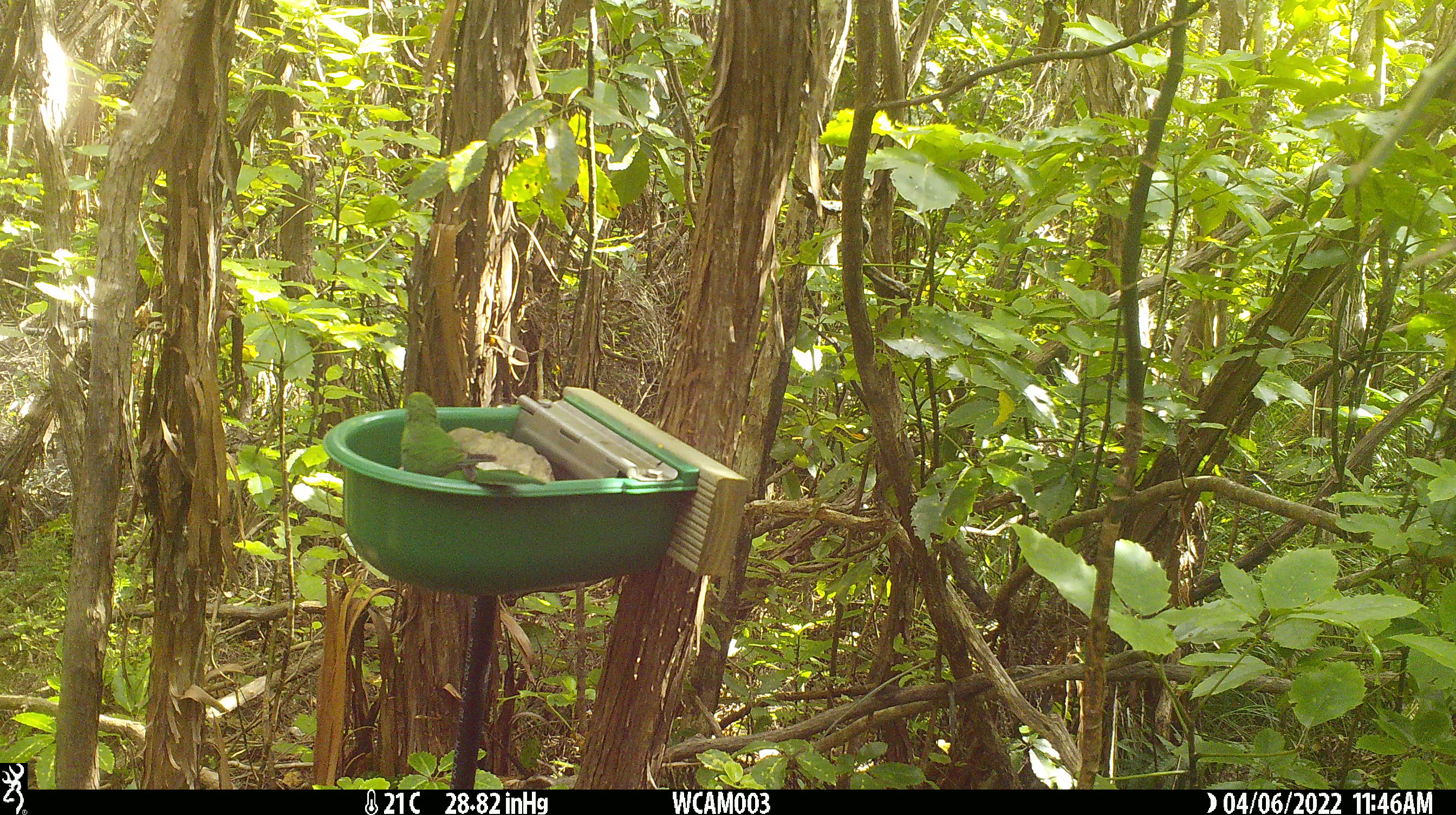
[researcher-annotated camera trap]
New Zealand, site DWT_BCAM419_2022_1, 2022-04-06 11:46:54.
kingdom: Animalia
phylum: Chordata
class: Aves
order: Psittaciformes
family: Psittaculidae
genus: Cyanoramphus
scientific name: Cyanoramphus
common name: parakeet